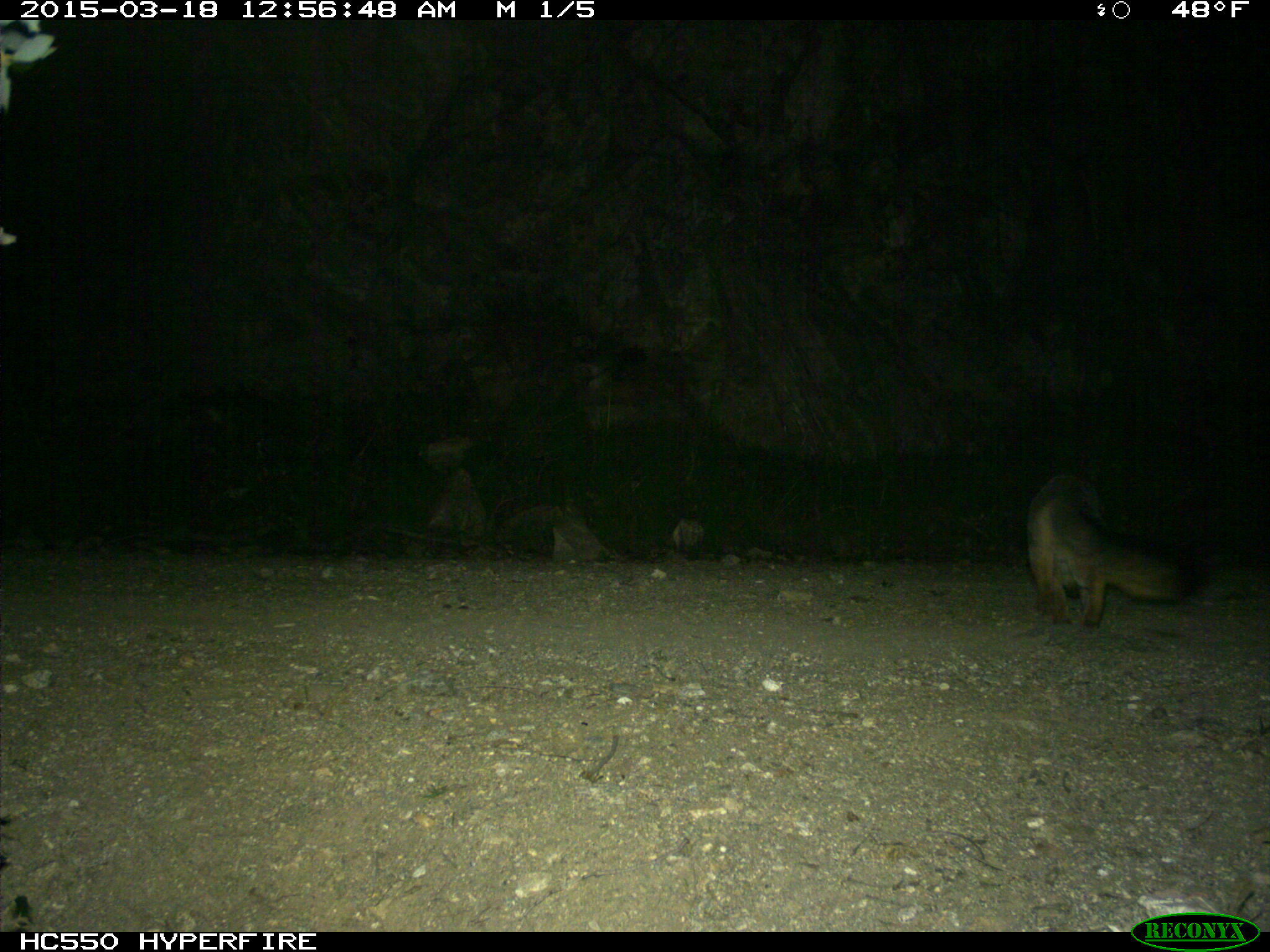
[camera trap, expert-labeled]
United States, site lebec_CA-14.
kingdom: Animalia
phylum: Chordata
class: Mammalia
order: Carnivora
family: Canidae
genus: Urocyon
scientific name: Urocyon cinereoargenteus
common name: gray fox